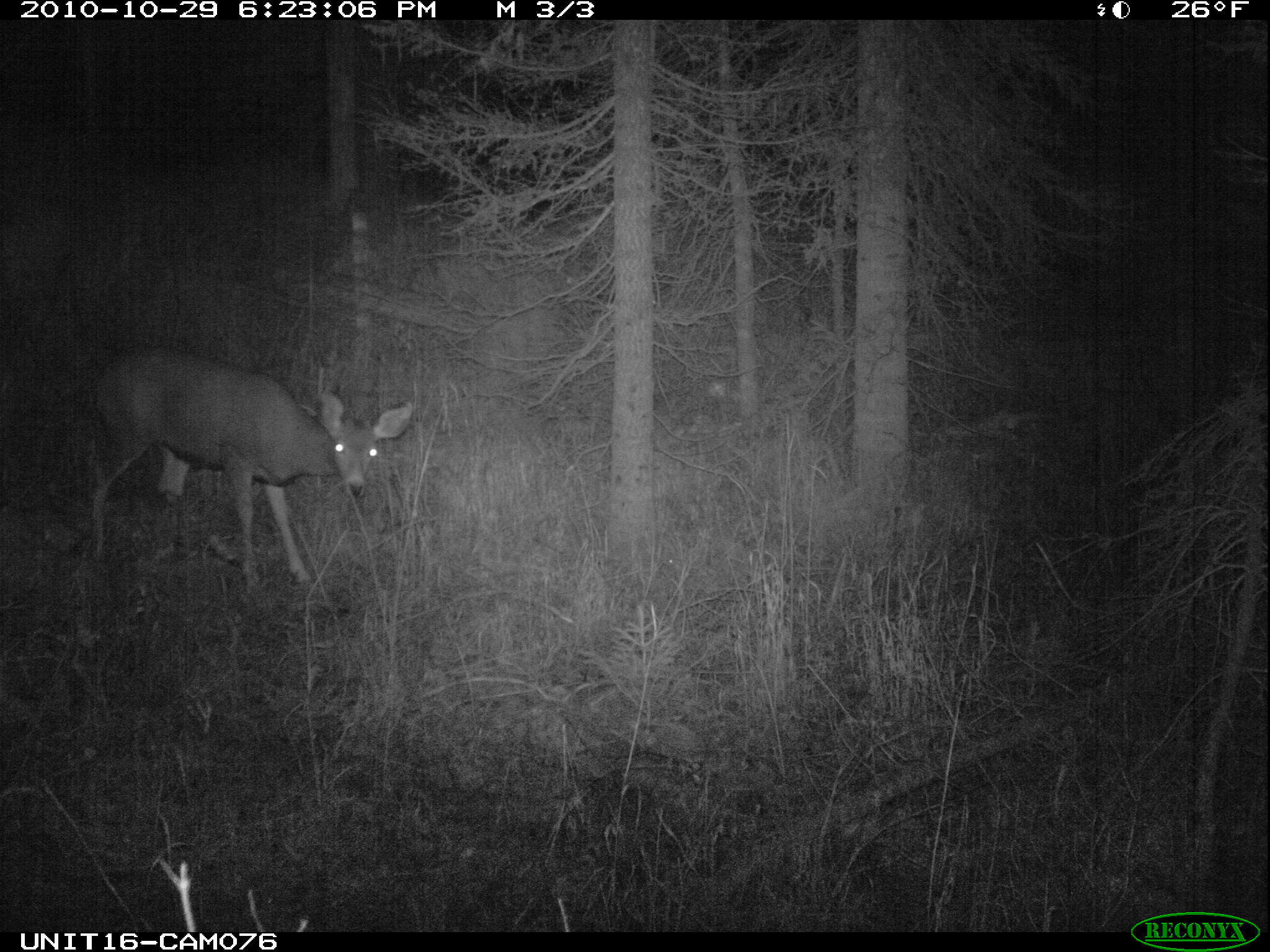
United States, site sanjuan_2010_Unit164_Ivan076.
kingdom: Animalia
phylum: Chordata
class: Mammalia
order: Artiodactyla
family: Cervidae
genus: Odocoileus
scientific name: Odocoileus hemionus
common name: mule deer